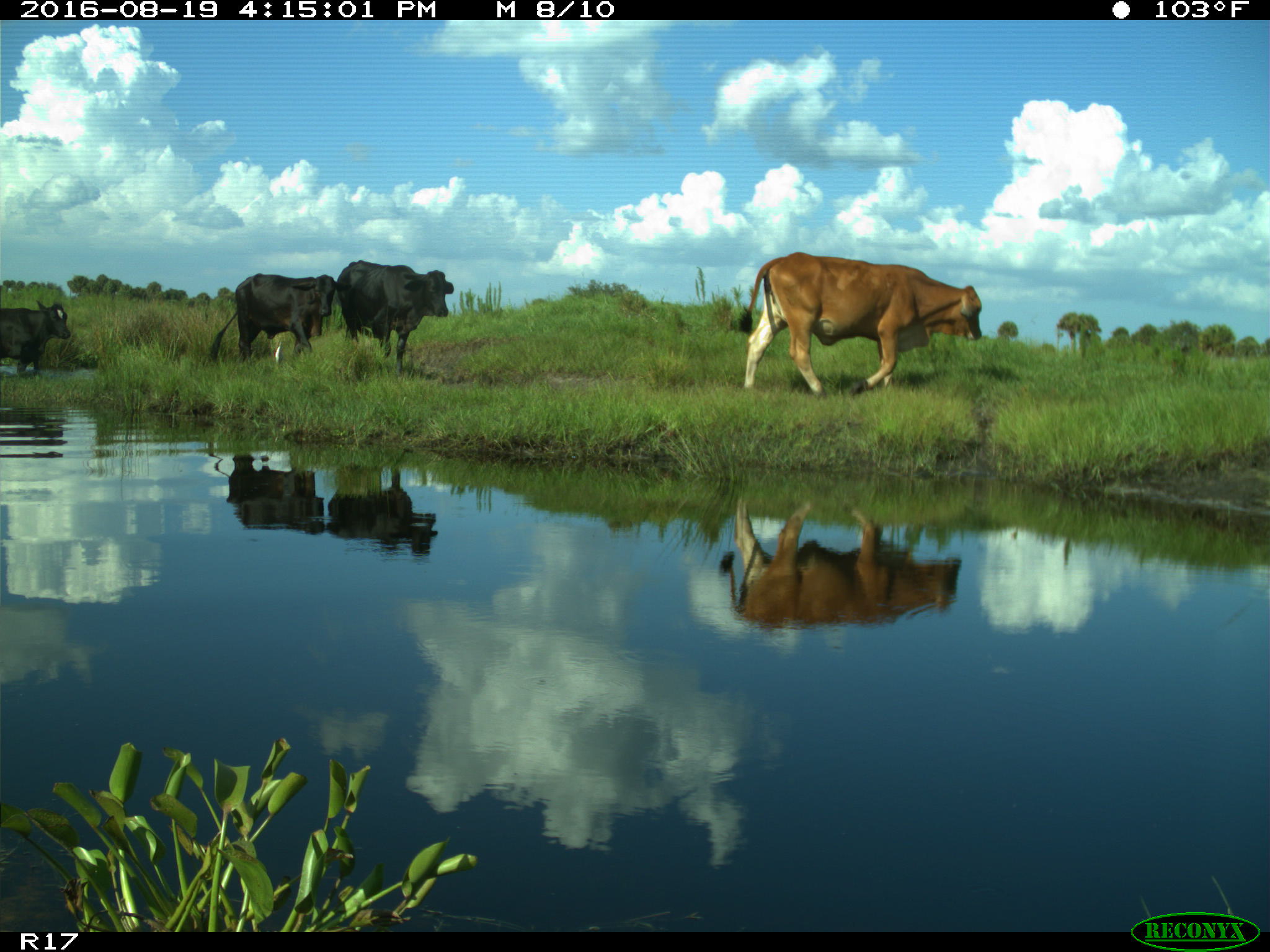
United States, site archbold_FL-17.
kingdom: Animalia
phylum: Chordata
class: Mammalia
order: Artiodactyla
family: Bovidae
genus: Bos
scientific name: Bos taurus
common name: domestic cow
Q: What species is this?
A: Bos taurus (domestic cow).